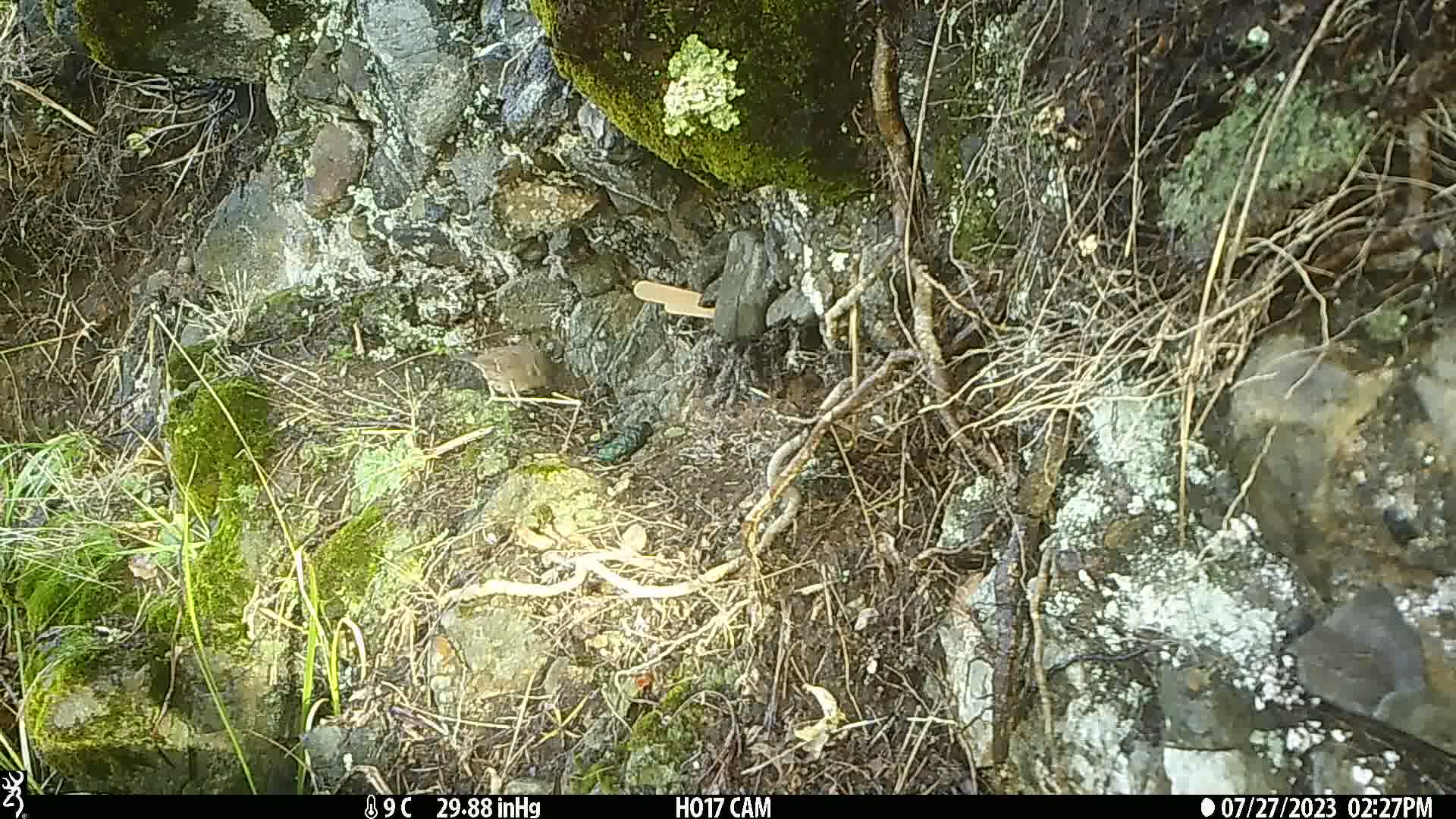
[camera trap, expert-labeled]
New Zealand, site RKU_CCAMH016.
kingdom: Animalia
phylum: Chordata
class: Aves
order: Passeriformes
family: Prunellidae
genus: Prunella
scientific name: Prunella modularis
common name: dunnock